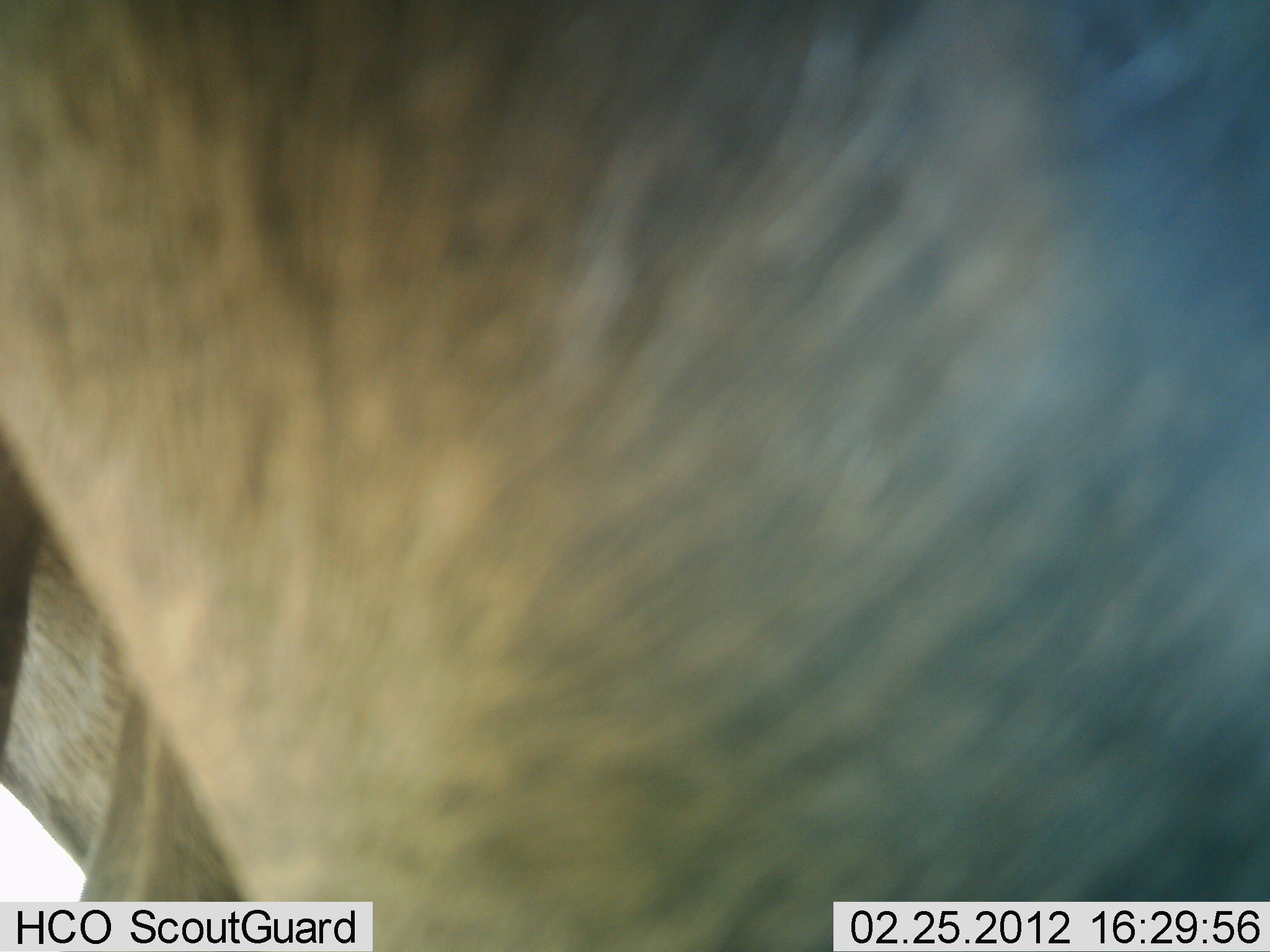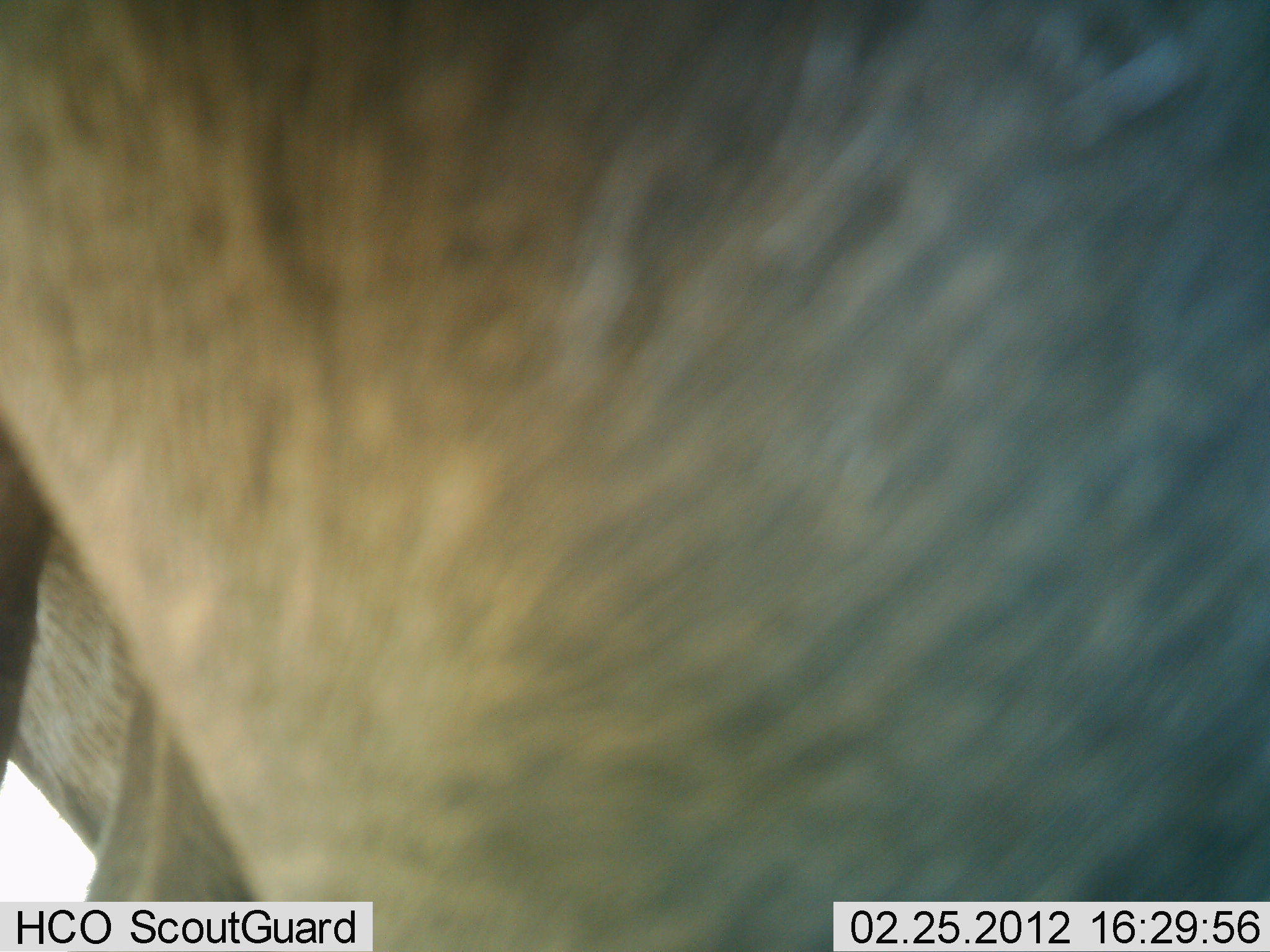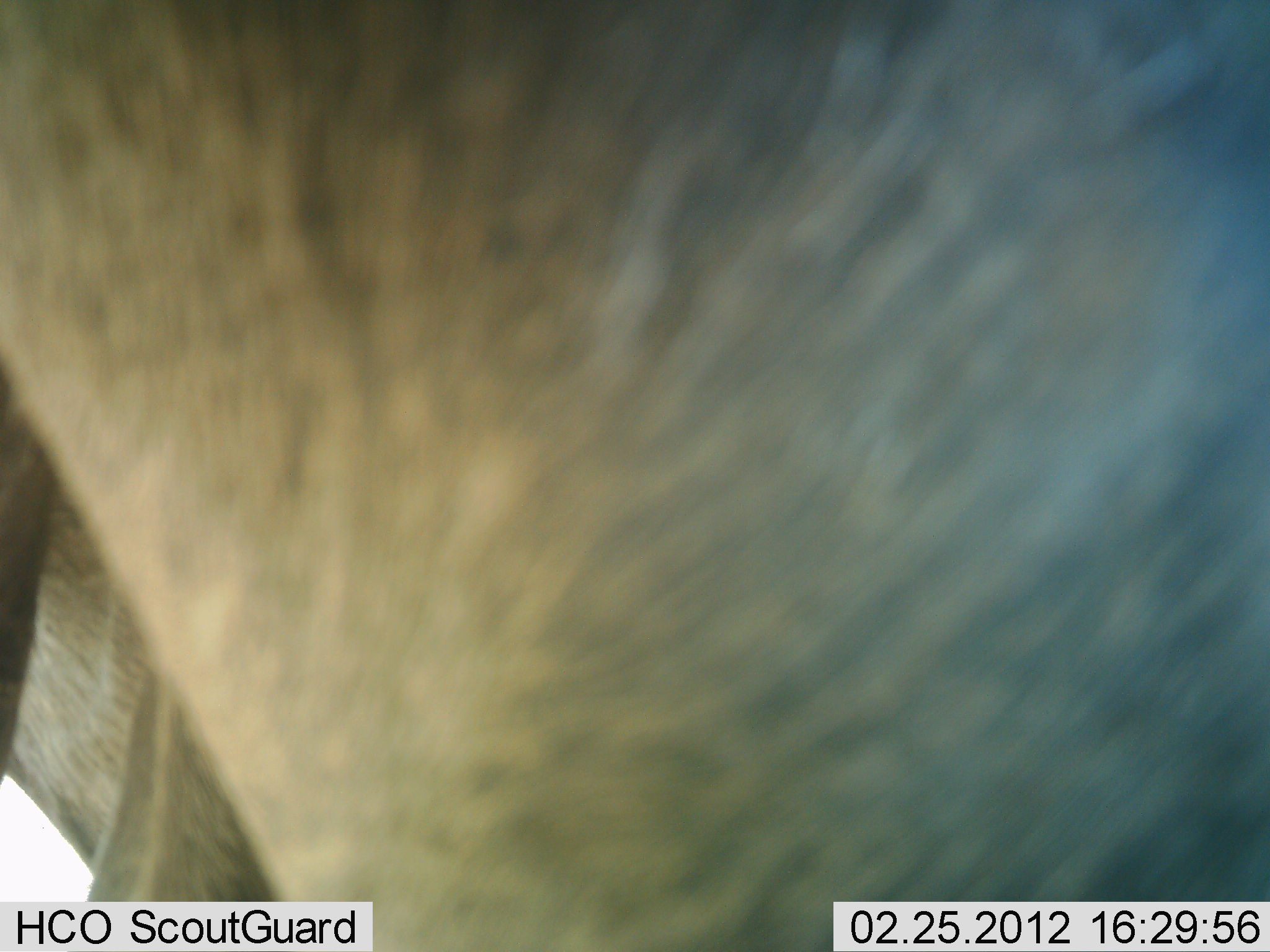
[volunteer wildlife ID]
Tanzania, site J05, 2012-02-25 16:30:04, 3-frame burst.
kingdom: Animalia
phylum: Chordata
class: Mammalia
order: Artiodactyla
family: Bovidae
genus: Connochaetes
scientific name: Connochaetes taurinus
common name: blue wildebeest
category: wildebeest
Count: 1.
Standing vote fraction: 95%.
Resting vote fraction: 0%.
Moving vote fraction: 0%.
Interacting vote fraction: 5%.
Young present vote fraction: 0%.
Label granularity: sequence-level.